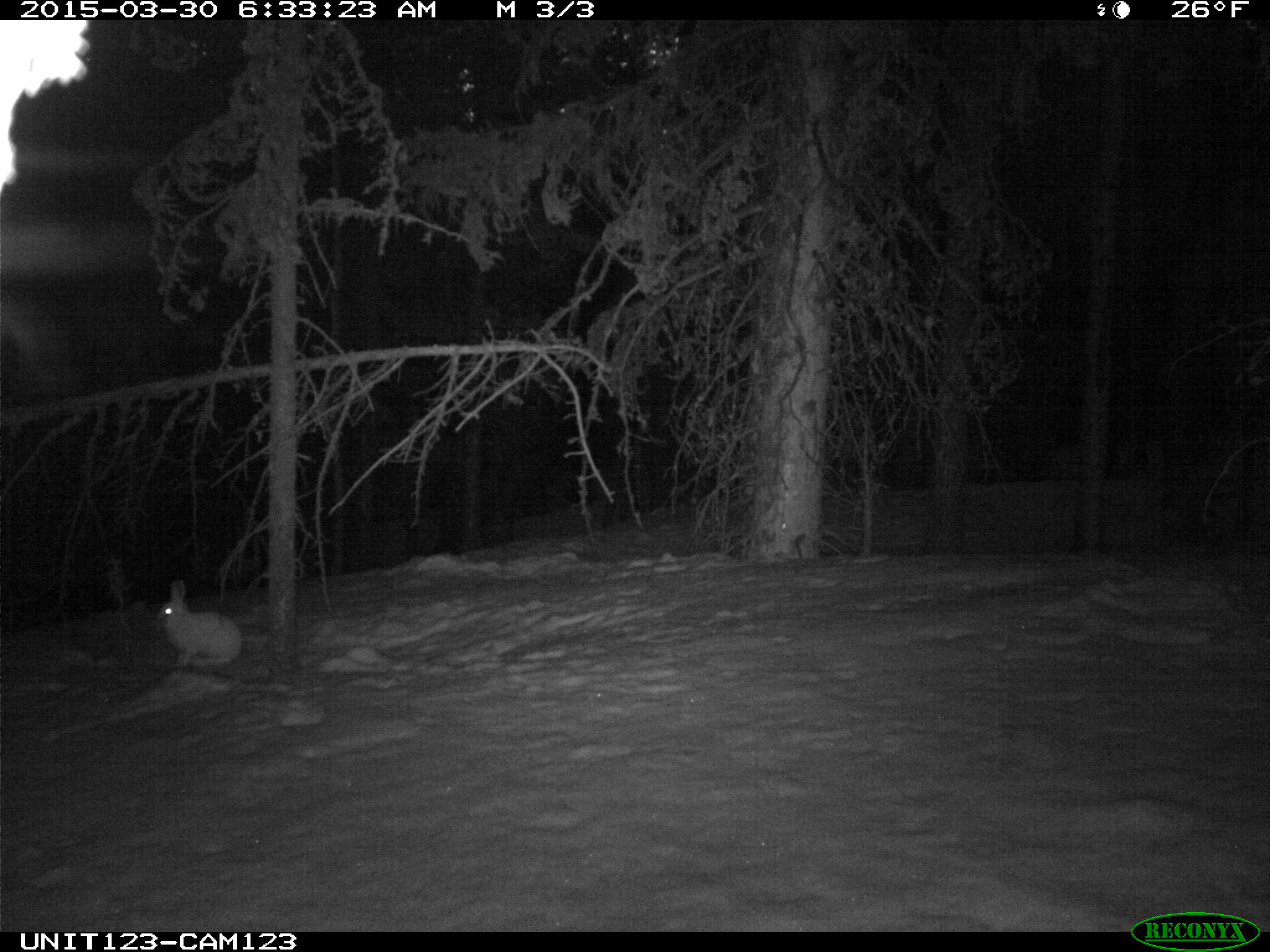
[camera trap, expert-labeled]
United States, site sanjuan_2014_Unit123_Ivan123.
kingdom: Animalia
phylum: Chordata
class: Mammalia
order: Lagomorpha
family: Leporidae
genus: Lepus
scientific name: Lepus americanus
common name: snowshoe hare